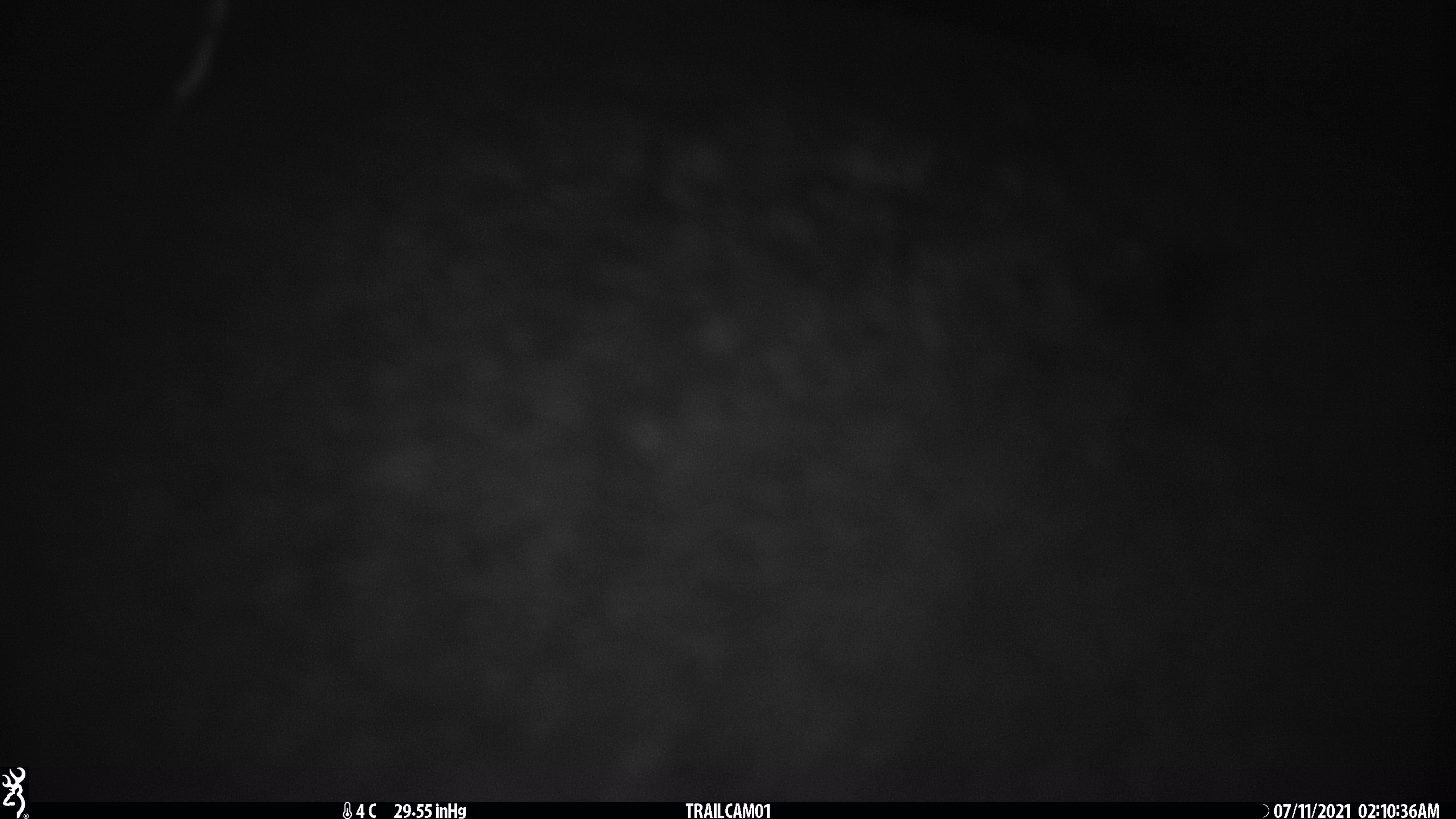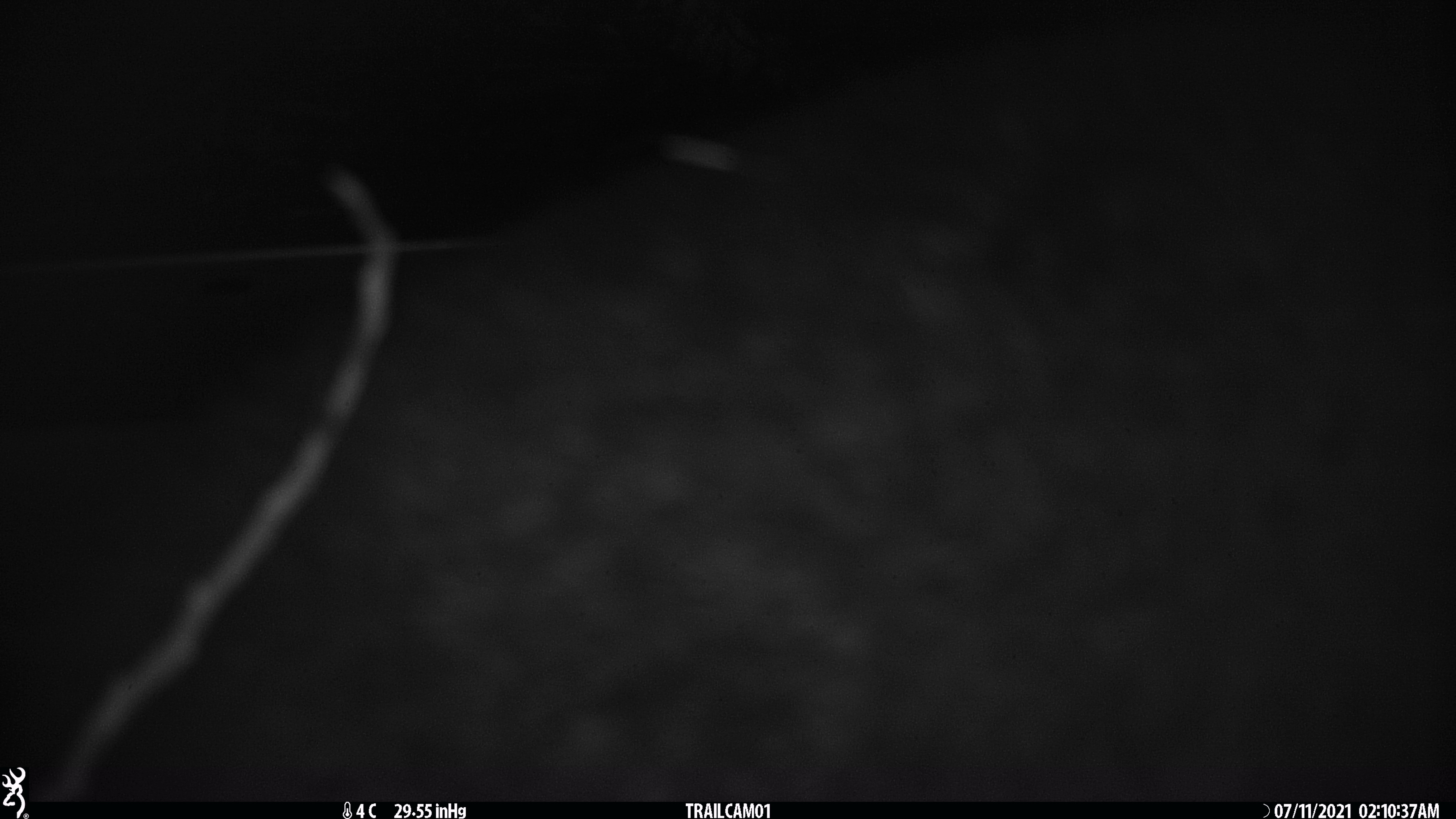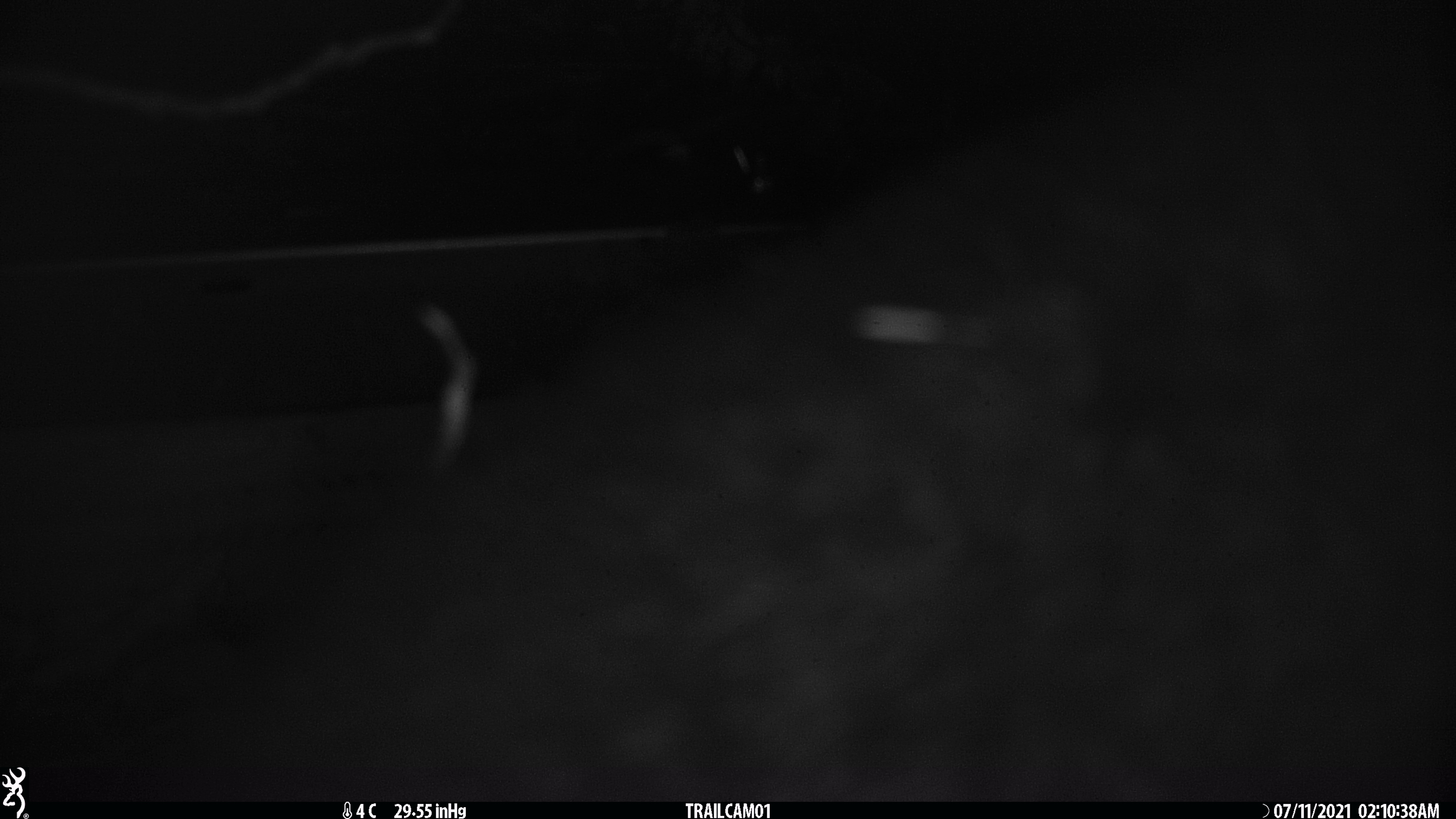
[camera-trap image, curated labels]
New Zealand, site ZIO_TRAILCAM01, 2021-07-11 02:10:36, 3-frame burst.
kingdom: Animalia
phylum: Chordata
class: Mammalia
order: Diprotodontia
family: Phalangeridae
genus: Trichosurus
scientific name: Trichosurus vulpecula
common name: common brushtail possum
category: possum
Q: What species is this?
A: Possum (common brushtail possum) (Trichosurus vulpecula).